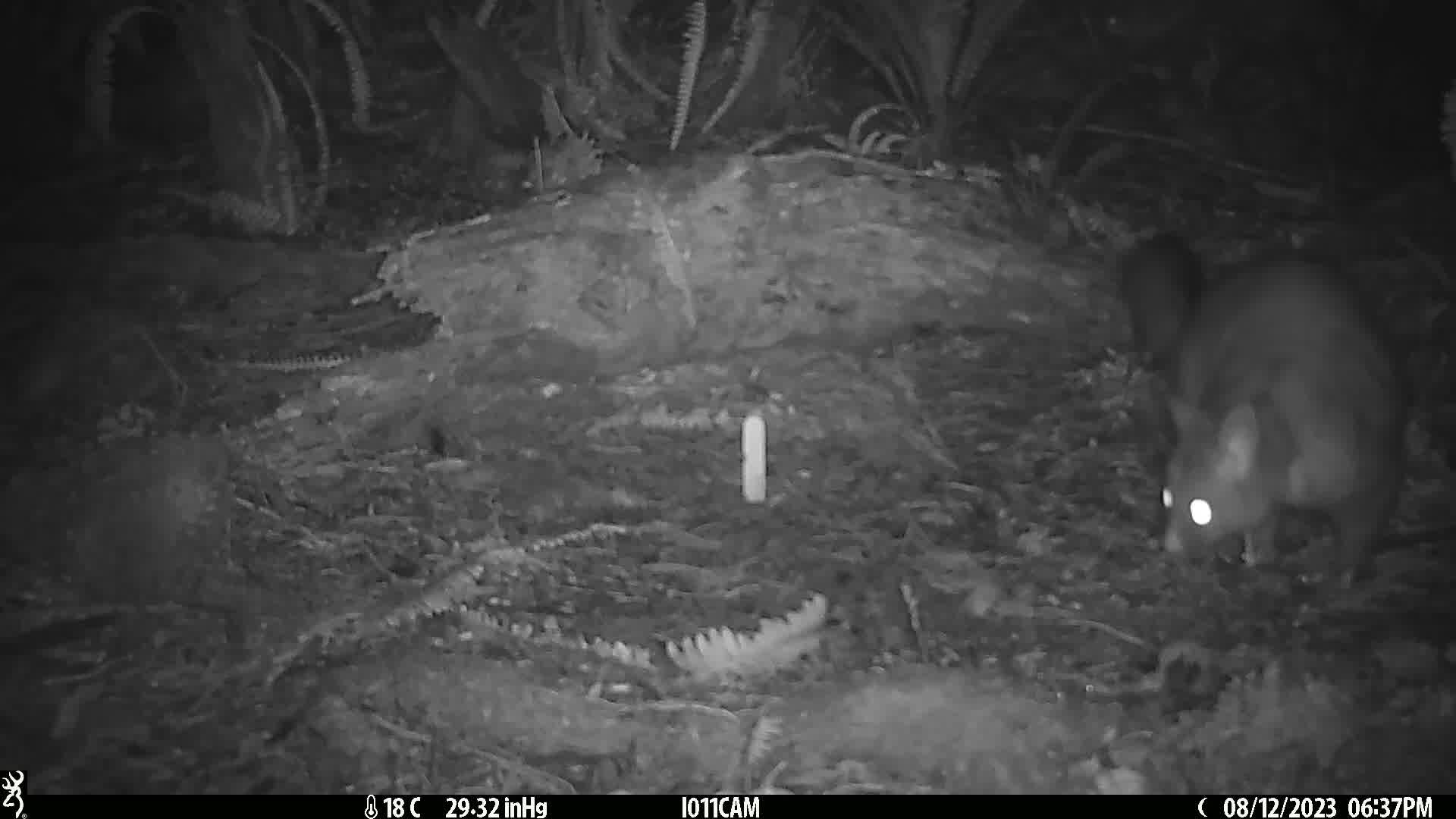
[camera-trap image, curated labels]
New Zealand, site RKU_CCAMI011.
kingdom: Animalia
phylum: Chordata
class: Mammalia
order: Diprotodontia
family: Phalangeridae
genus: Trichosurus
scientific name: Trichosurus vulpecula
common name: common brushtail possum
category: possum